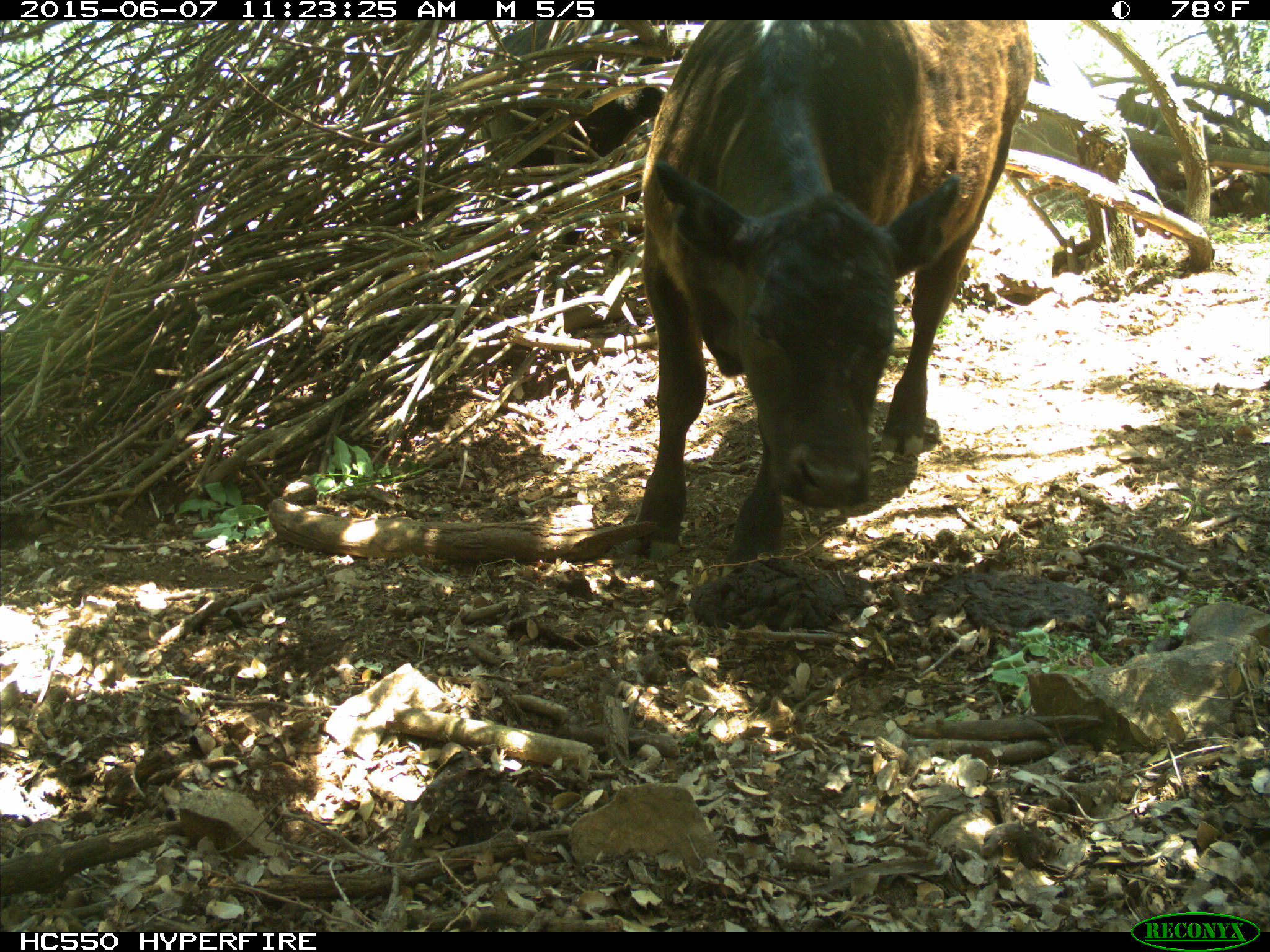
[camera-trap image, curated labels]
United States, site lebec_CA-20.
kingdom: Animalia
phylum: Chordata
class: Mammalia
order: Artiodactyla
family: Bovidae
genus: Bos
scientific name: Bos taurus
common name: domestic cow